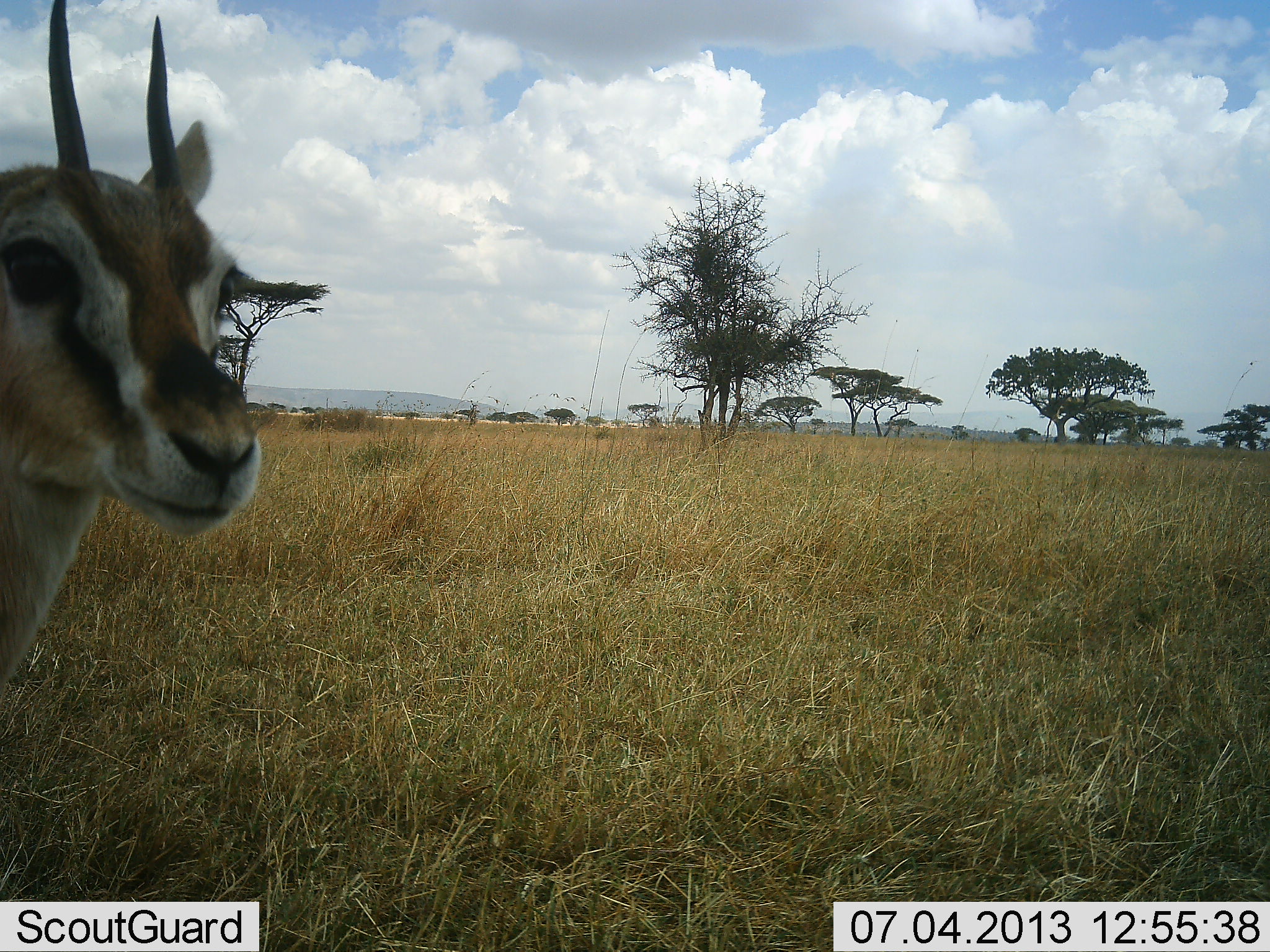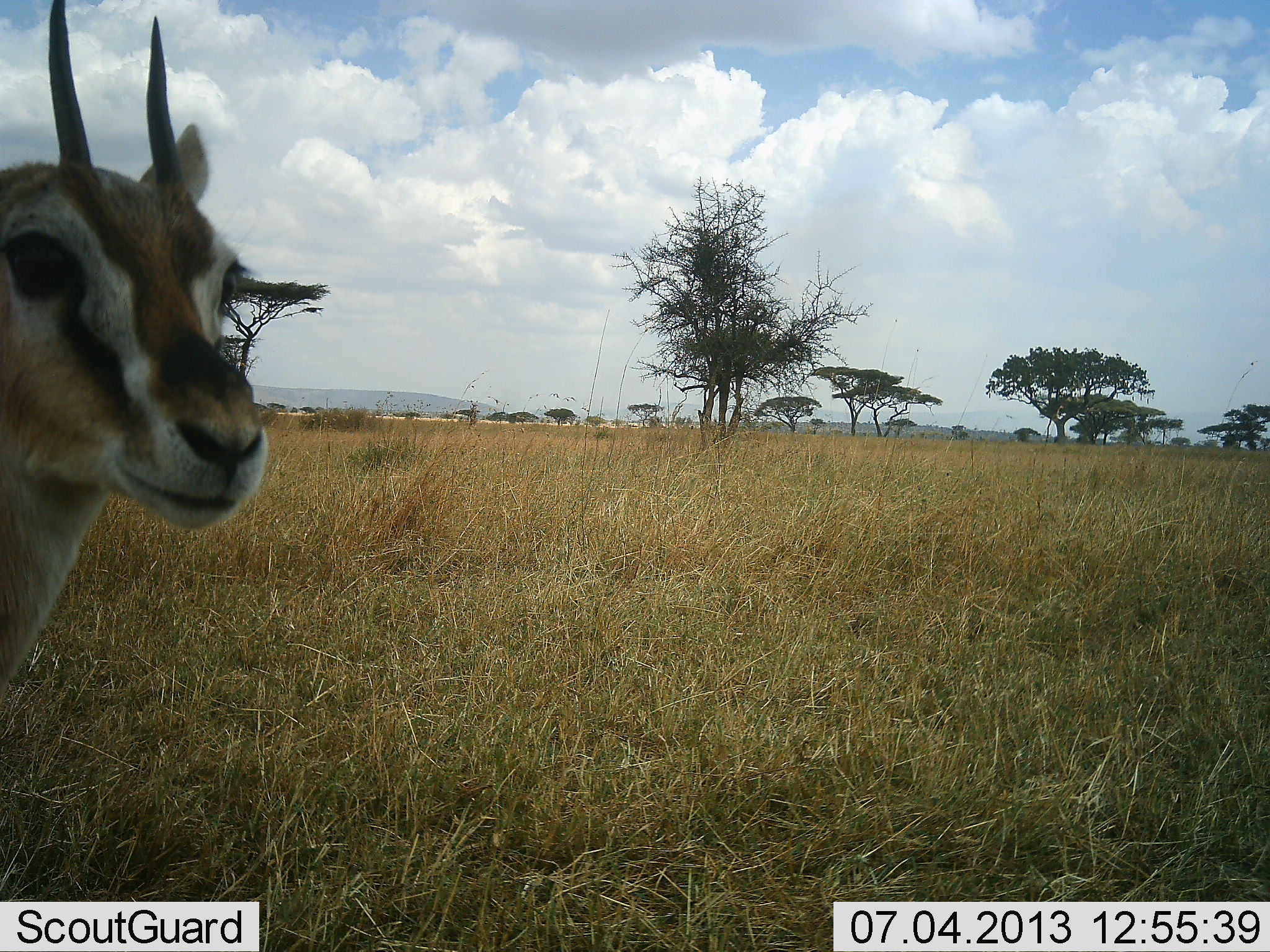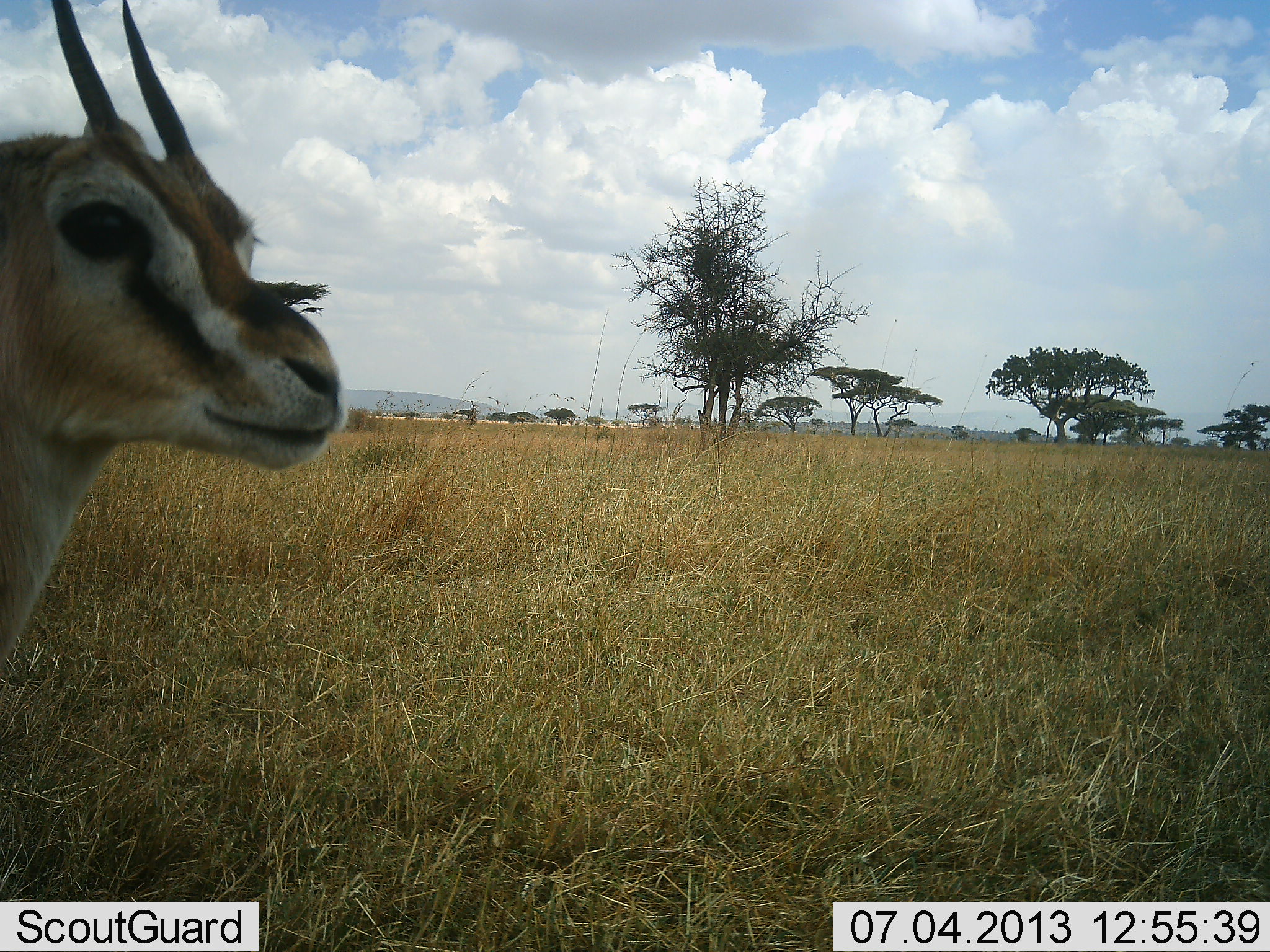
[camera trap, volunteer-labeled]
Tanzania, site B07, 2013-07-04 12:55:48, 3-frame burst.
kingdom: Animalia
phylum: Chordata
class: Mammalia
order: Artiodactyla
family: Bovidae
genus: Eudorcas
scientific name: Eudorcas thomsonii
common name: thomson's gazelle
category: gazellethomsons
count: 1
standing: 100%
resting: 0%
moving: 0%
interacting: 0%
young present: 0%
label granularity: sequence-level